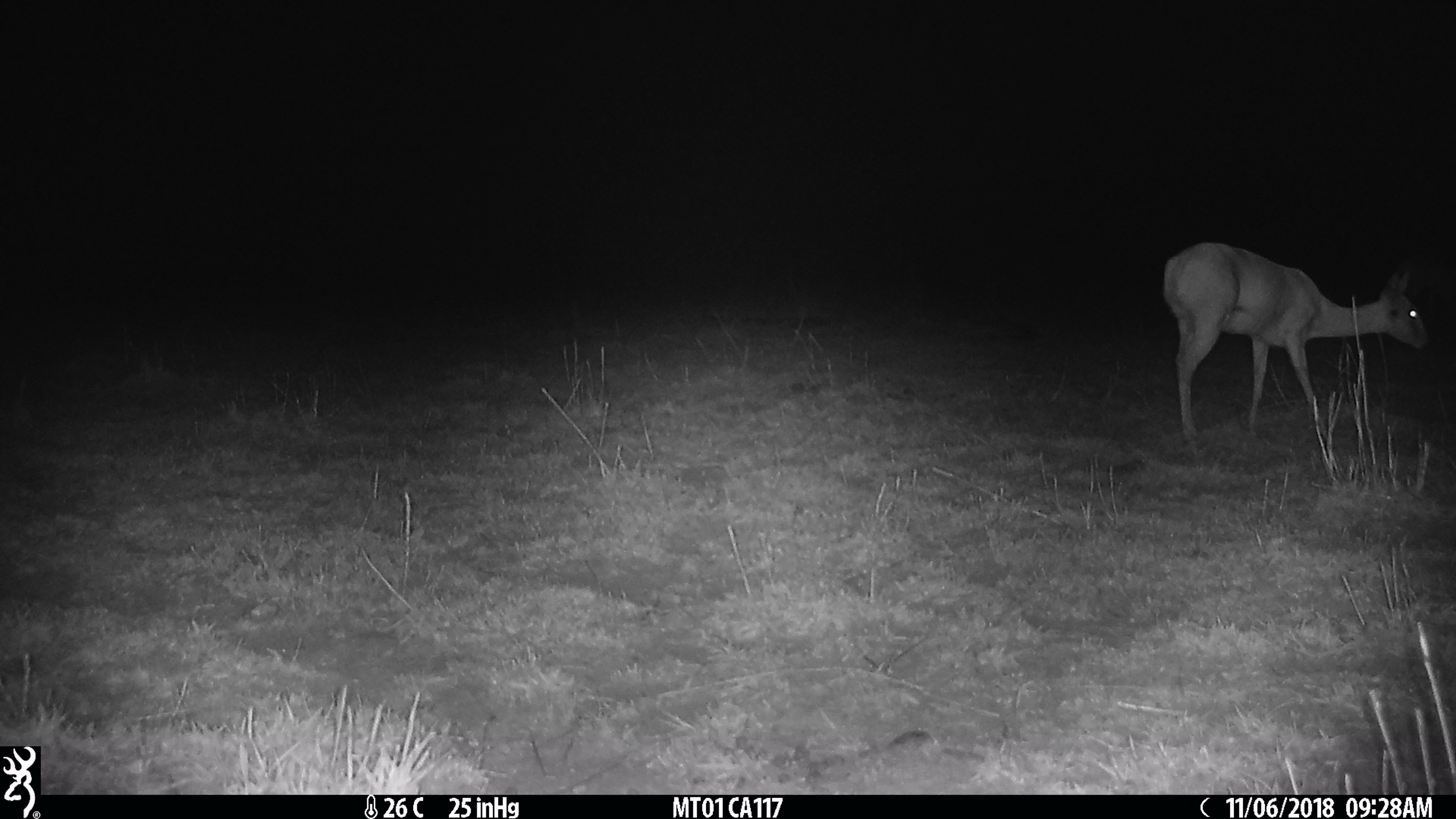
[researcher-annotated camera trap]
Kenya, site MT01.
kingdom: Animalia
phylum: Chordata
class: Mammalia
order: Artiodactyla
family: Bovidae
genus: Ourebia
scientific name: Ourebia ourebi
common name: oribi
Oribi (Ourebia ourebi).